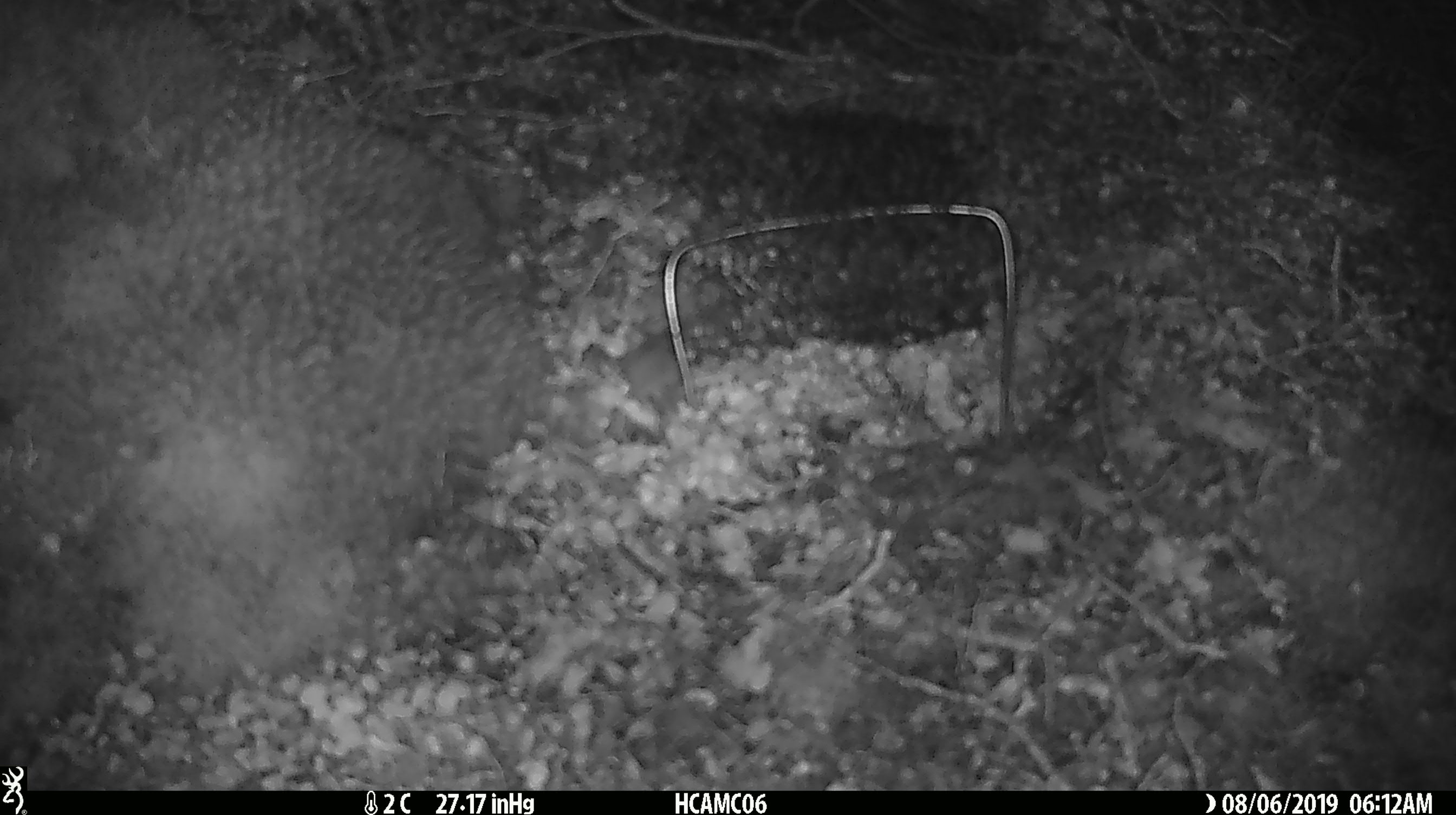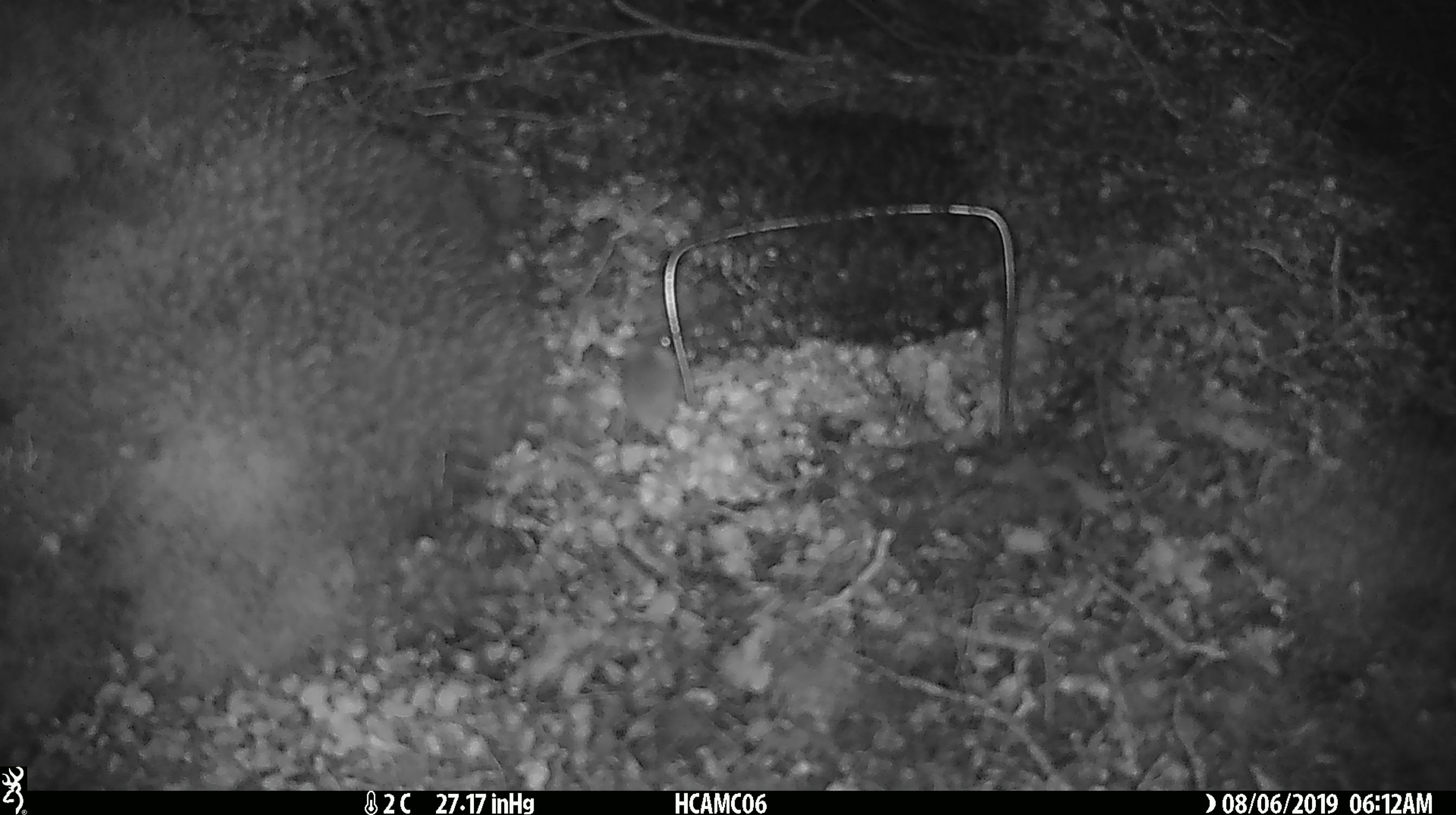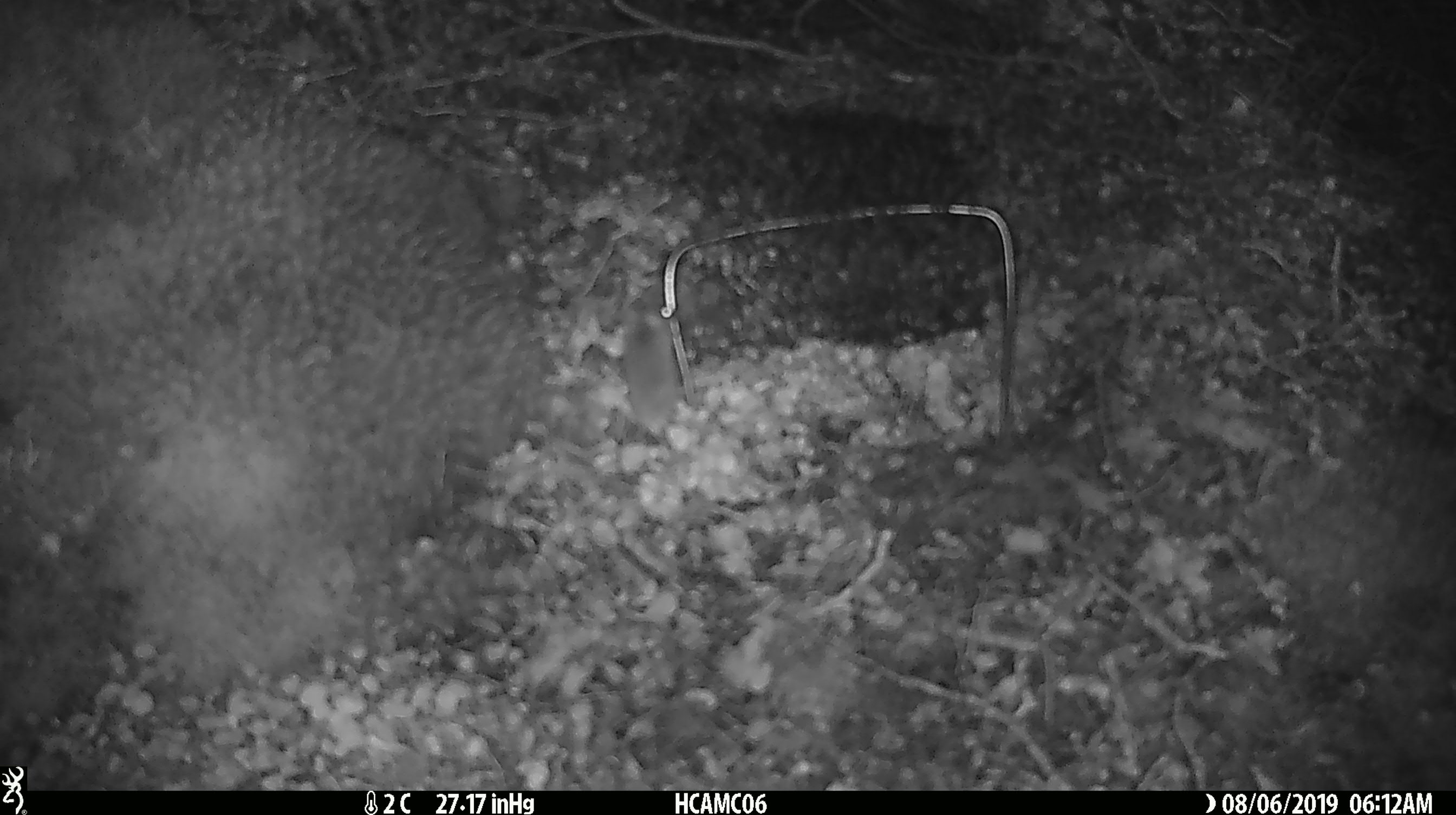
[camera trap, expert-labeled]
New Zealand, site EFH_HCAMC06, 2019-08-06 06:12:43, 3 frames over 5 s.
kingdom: Animalia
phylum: Chordata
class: Mammalia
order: Rodentia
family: Muridae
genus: Mus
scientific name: Mus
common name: mouse